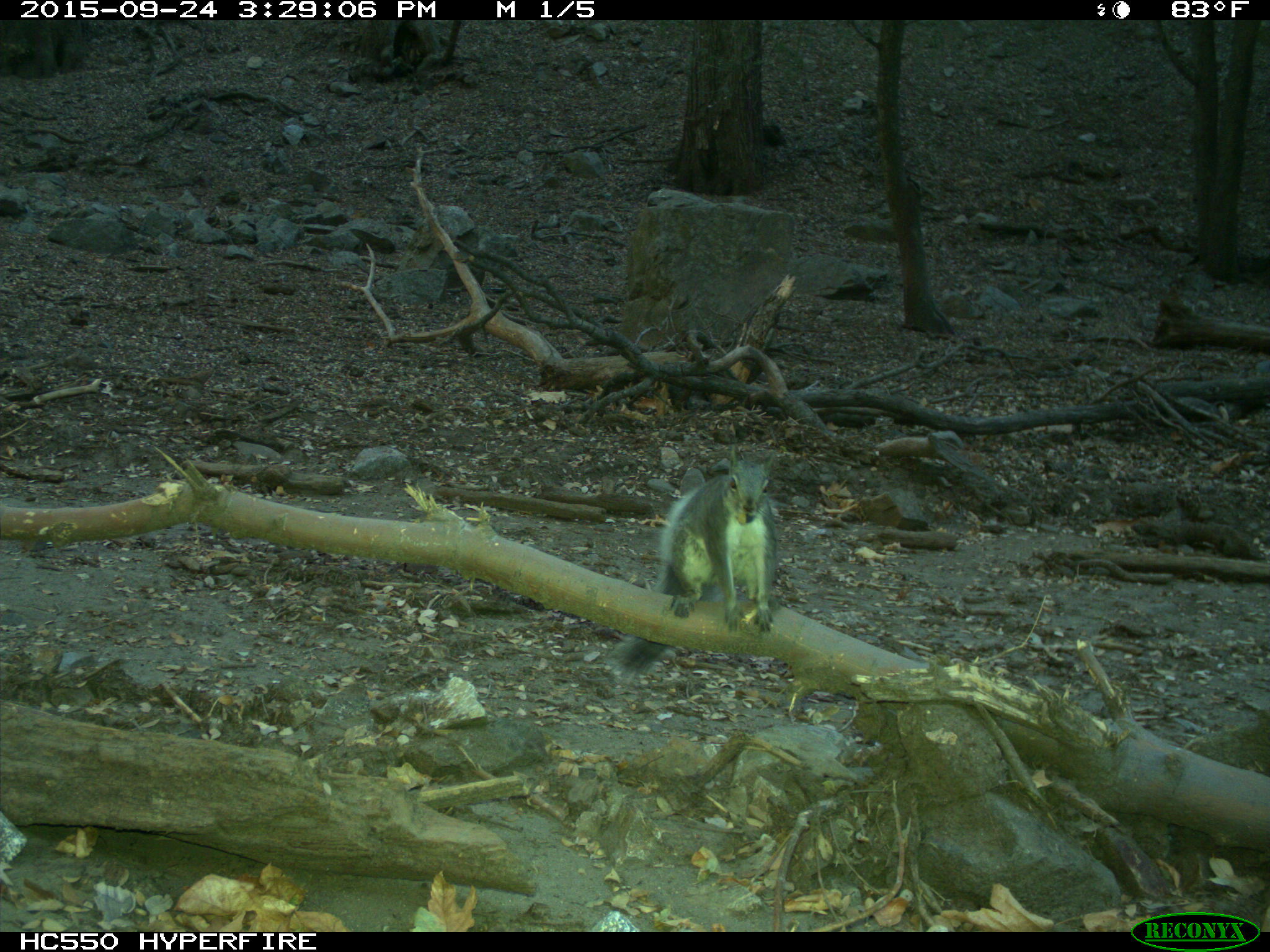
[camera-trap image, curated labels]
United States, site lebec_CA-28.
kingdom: Animalia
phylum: Chordata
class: Mammalia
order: Rodentia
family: Sciuridae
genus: Sciurus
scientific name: Sciurus carolinensis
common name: eastern gray squirrel